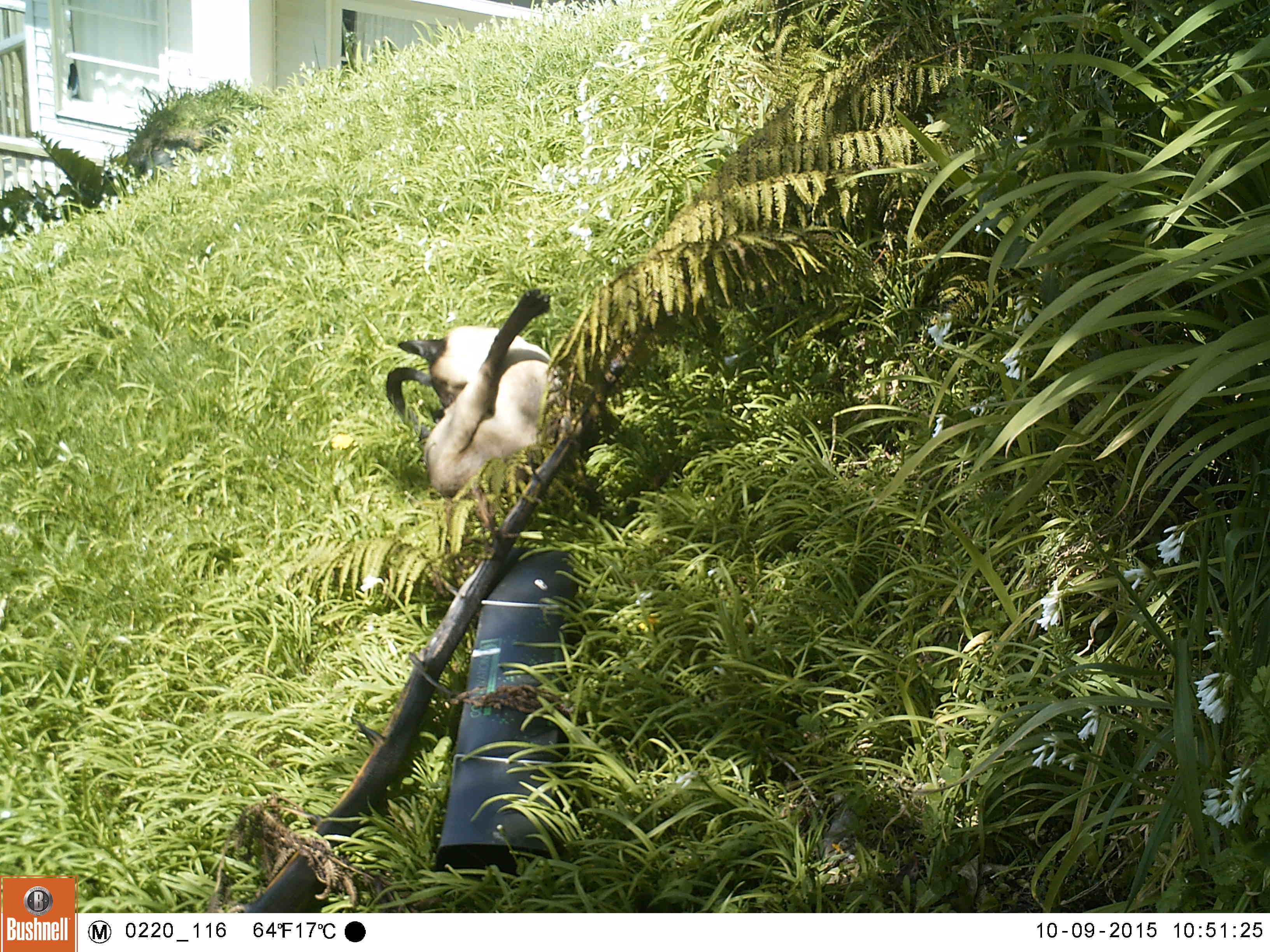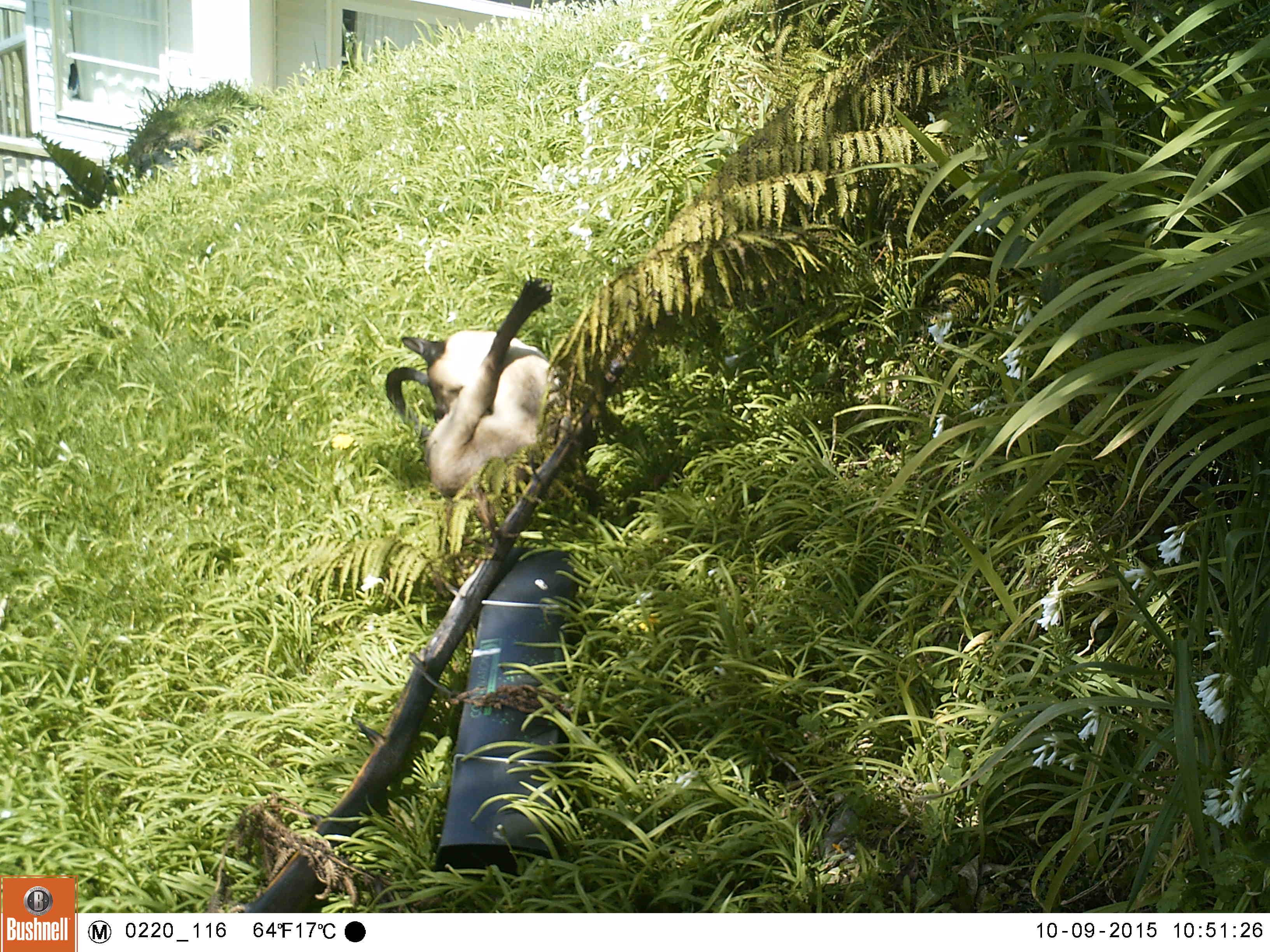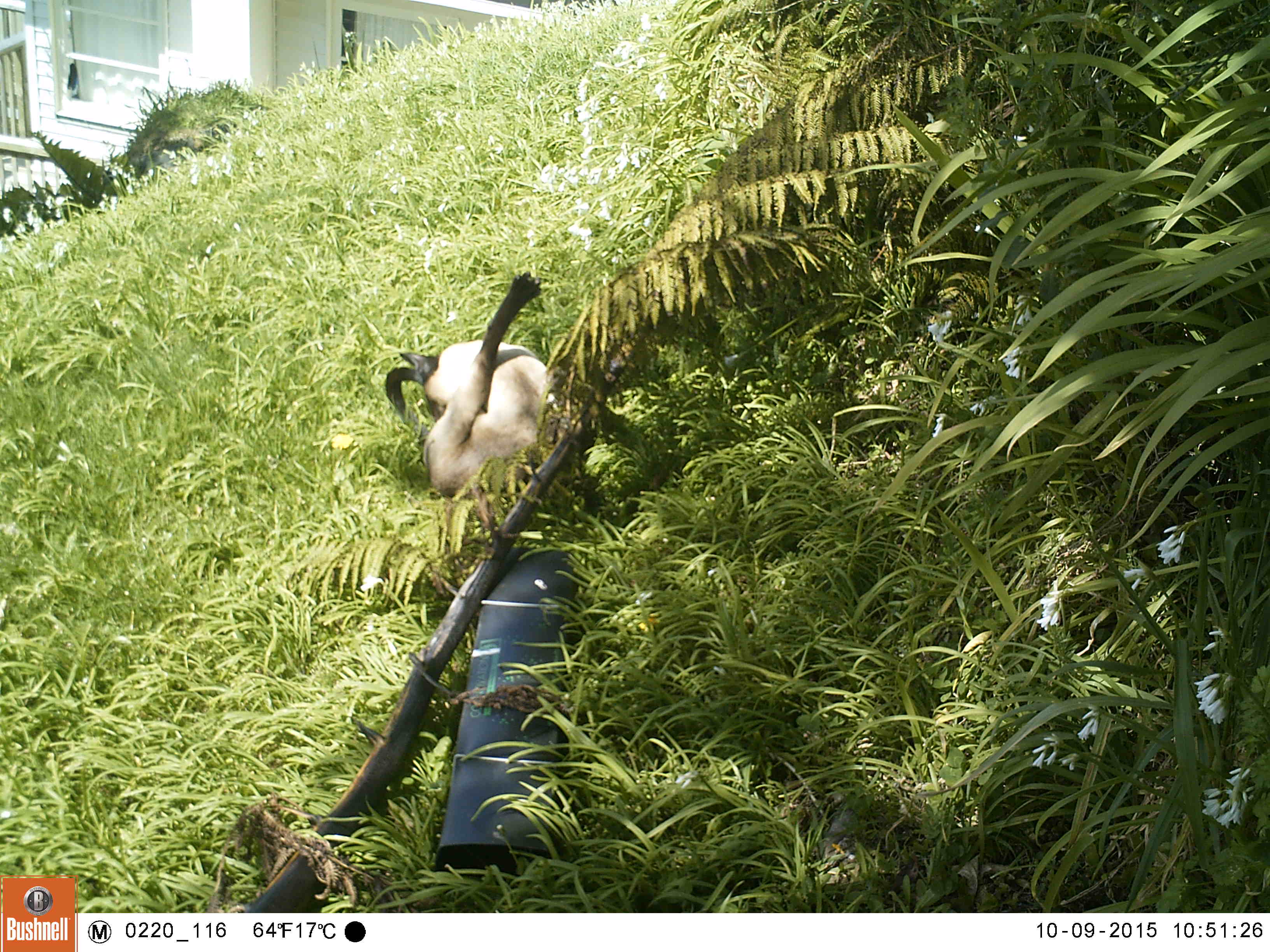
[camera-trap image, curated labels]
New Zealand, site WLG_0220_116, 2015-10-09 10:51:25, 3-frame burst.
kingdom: Animalia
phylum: Chordata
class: Mammalia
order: Carnivora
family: Felidae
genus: Felis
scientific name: Felis catus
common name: domestic cat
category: cat